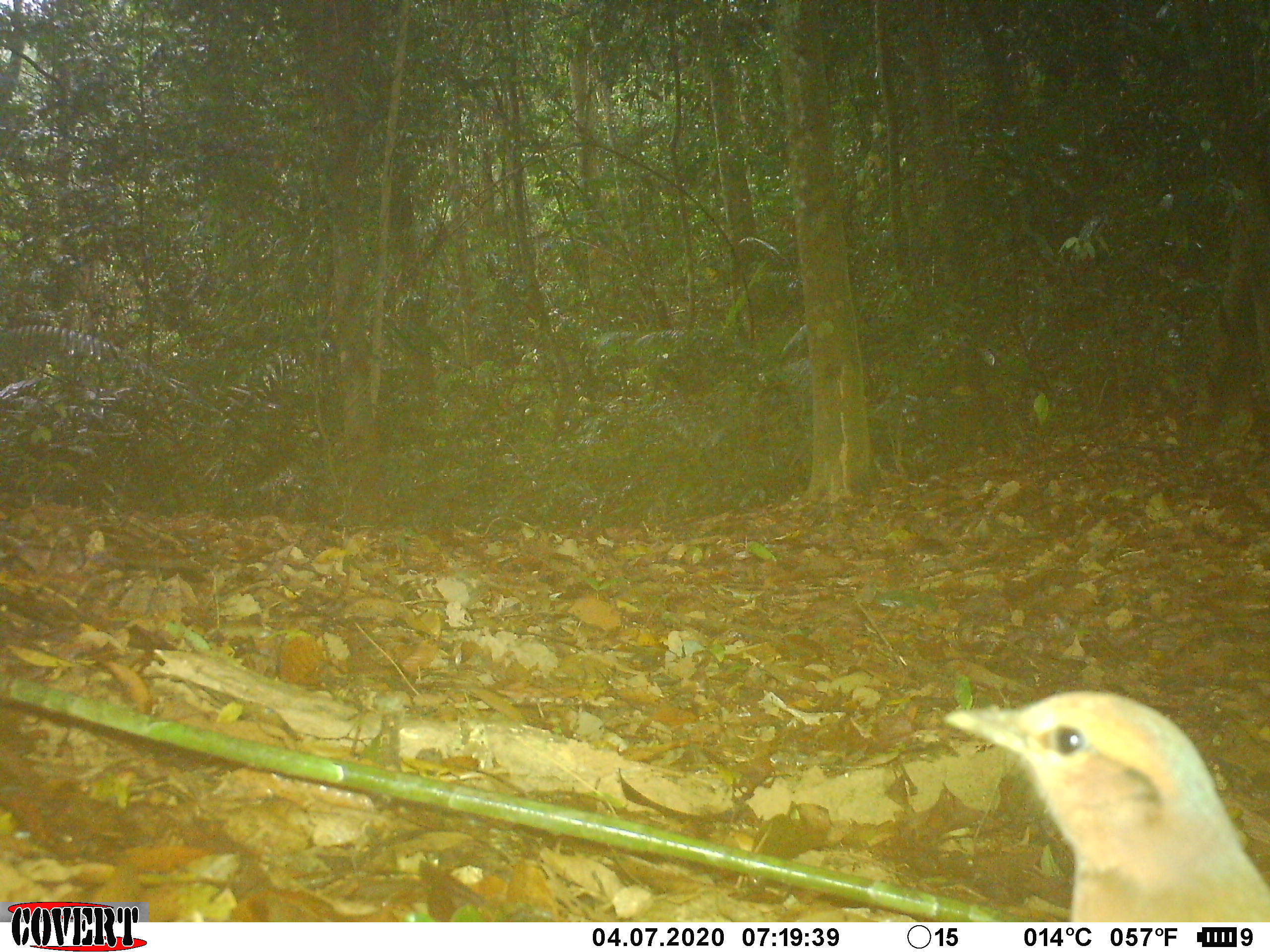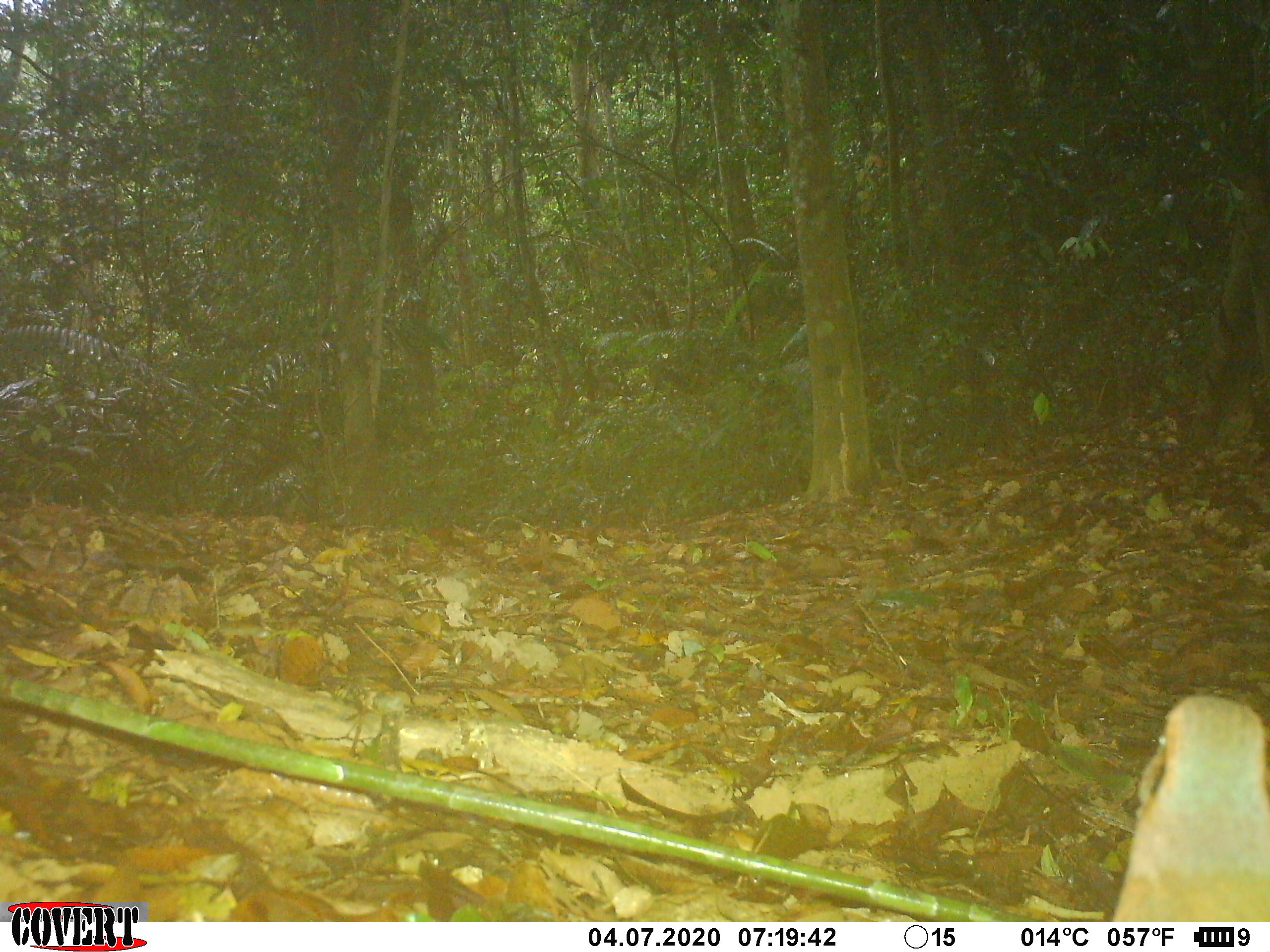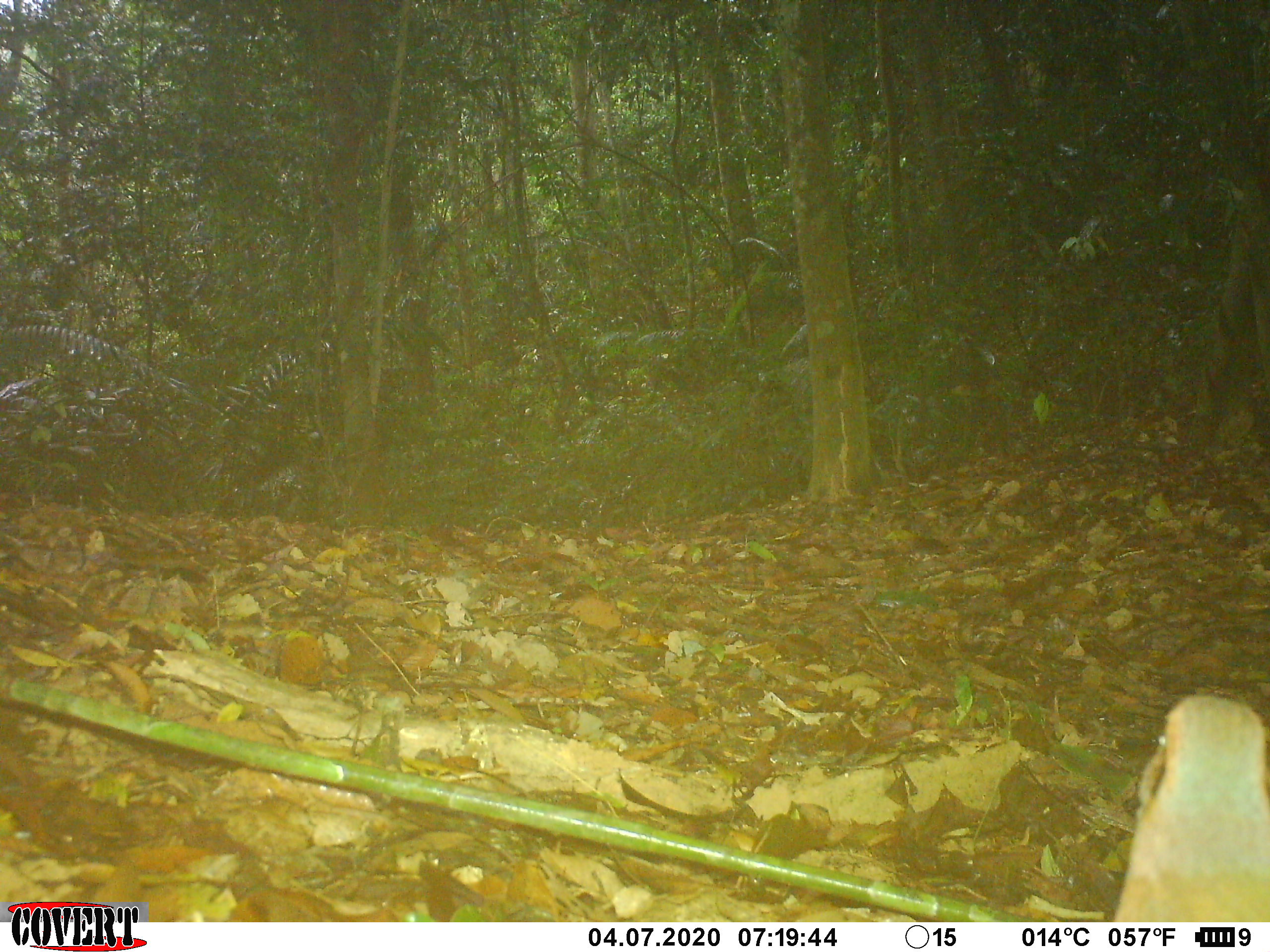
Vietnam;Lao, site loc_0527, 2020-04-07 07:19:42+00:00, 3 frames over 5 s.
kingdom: Animalia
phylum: Chordata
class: Aves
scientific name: Aves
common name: bird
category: unidentified bird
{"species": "unidentified bird (bird) (Aves)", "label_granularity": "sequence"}